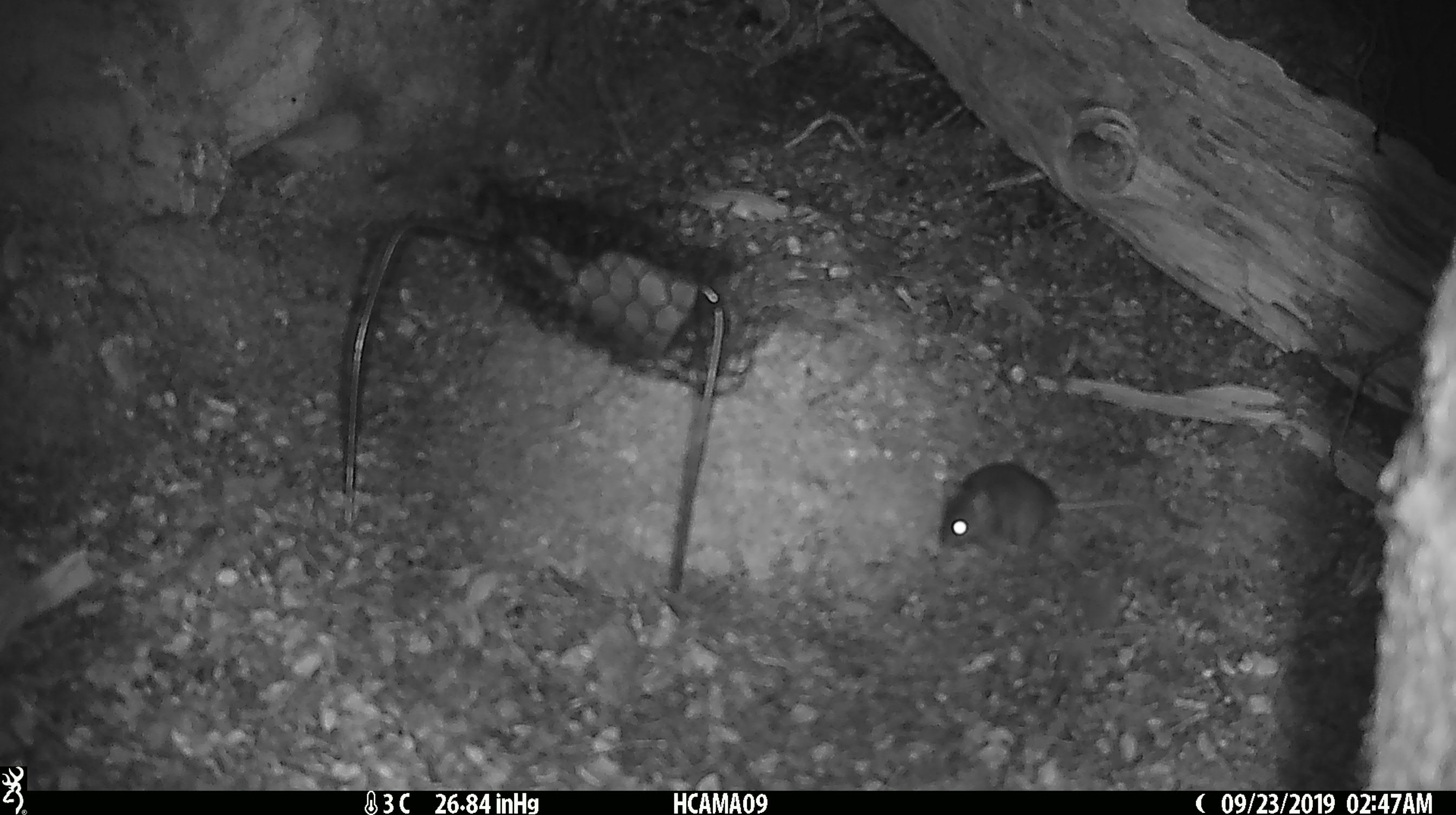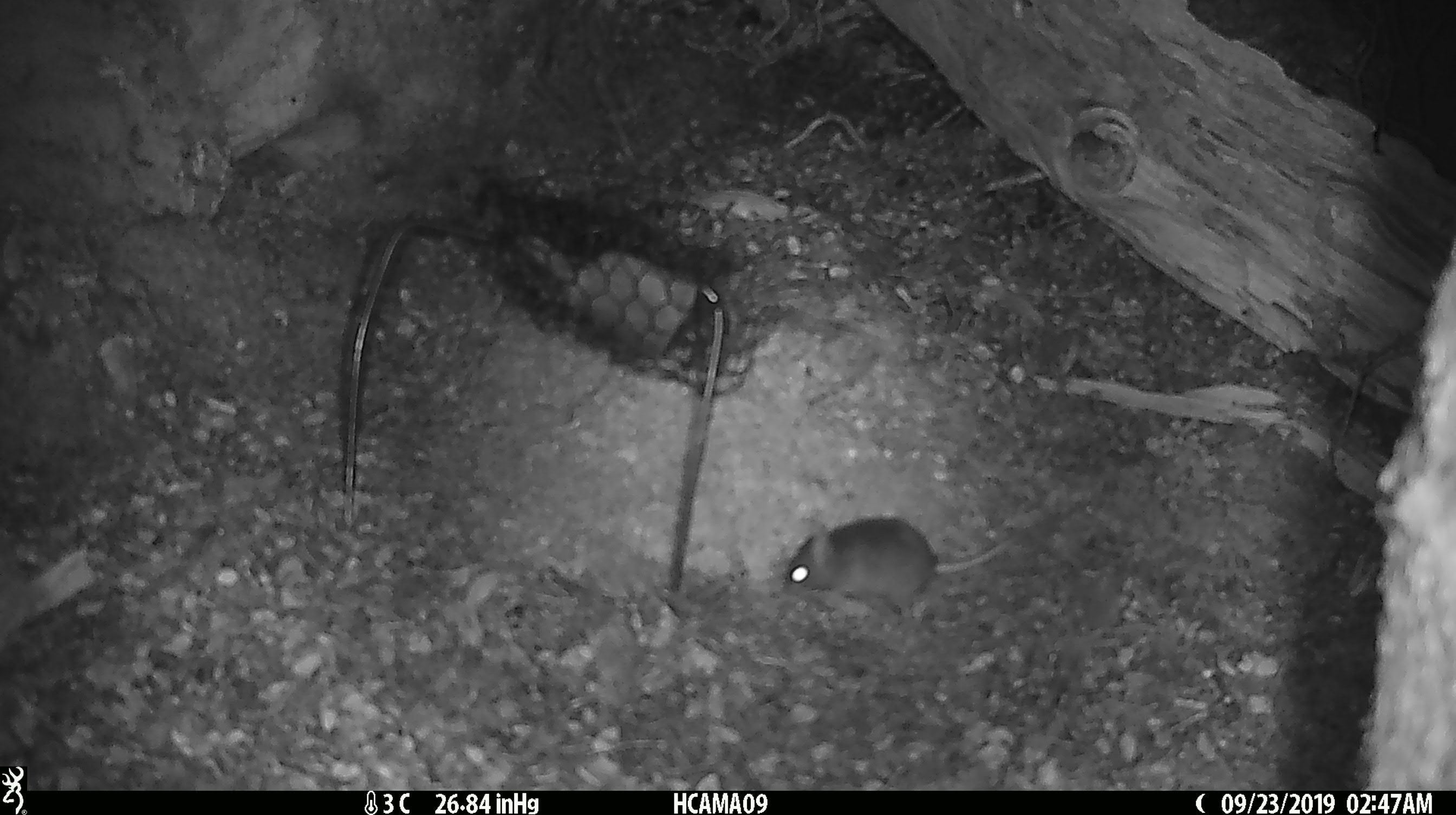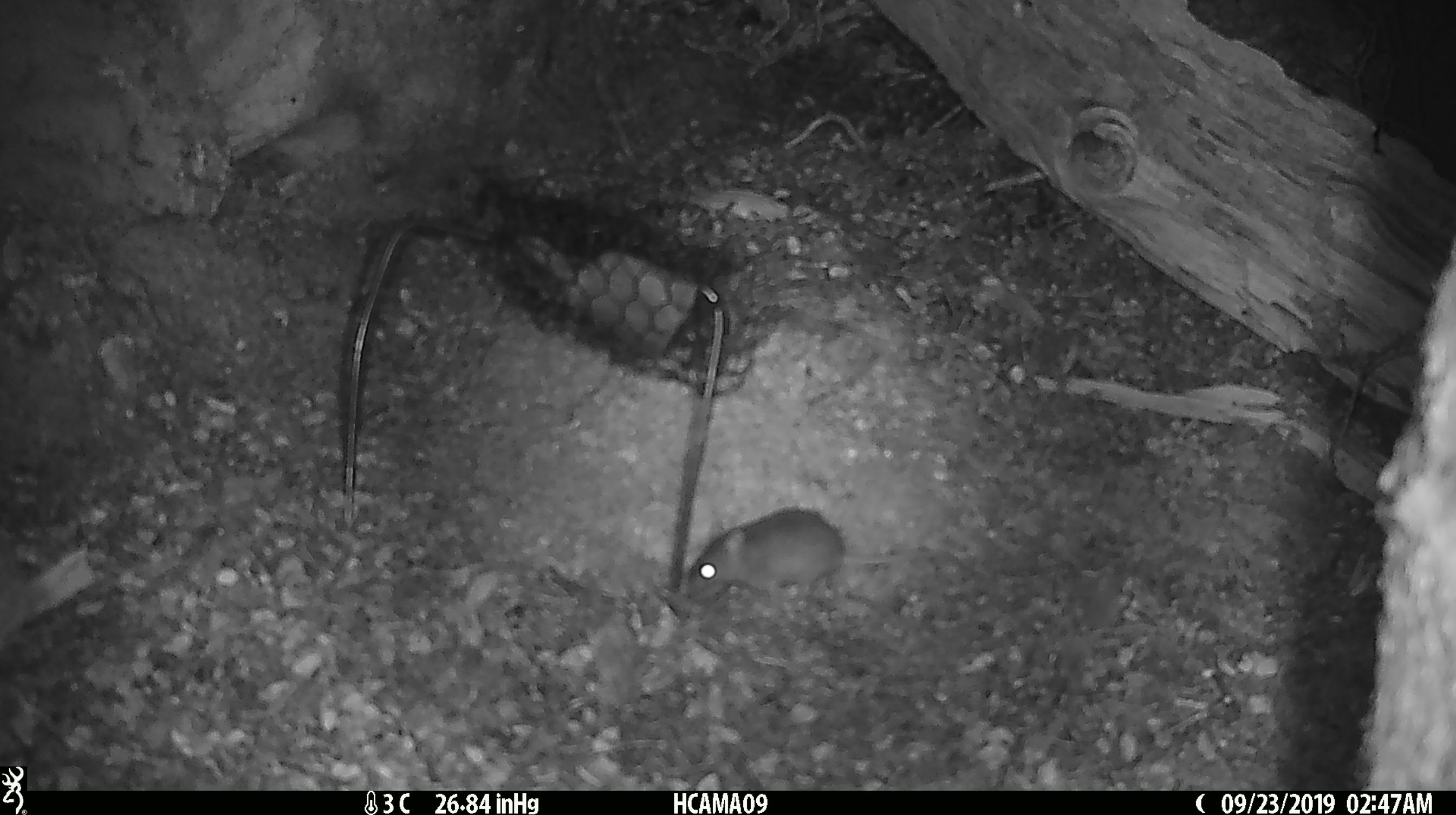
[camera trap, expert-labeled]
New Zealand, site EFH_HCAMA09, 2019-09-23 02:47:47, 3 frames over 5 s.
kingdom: Animalia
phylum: Chordata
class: Mammalia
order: Rodentia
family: Muridae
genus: Mus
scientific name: Mus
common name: mouse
Mouse (Mus).